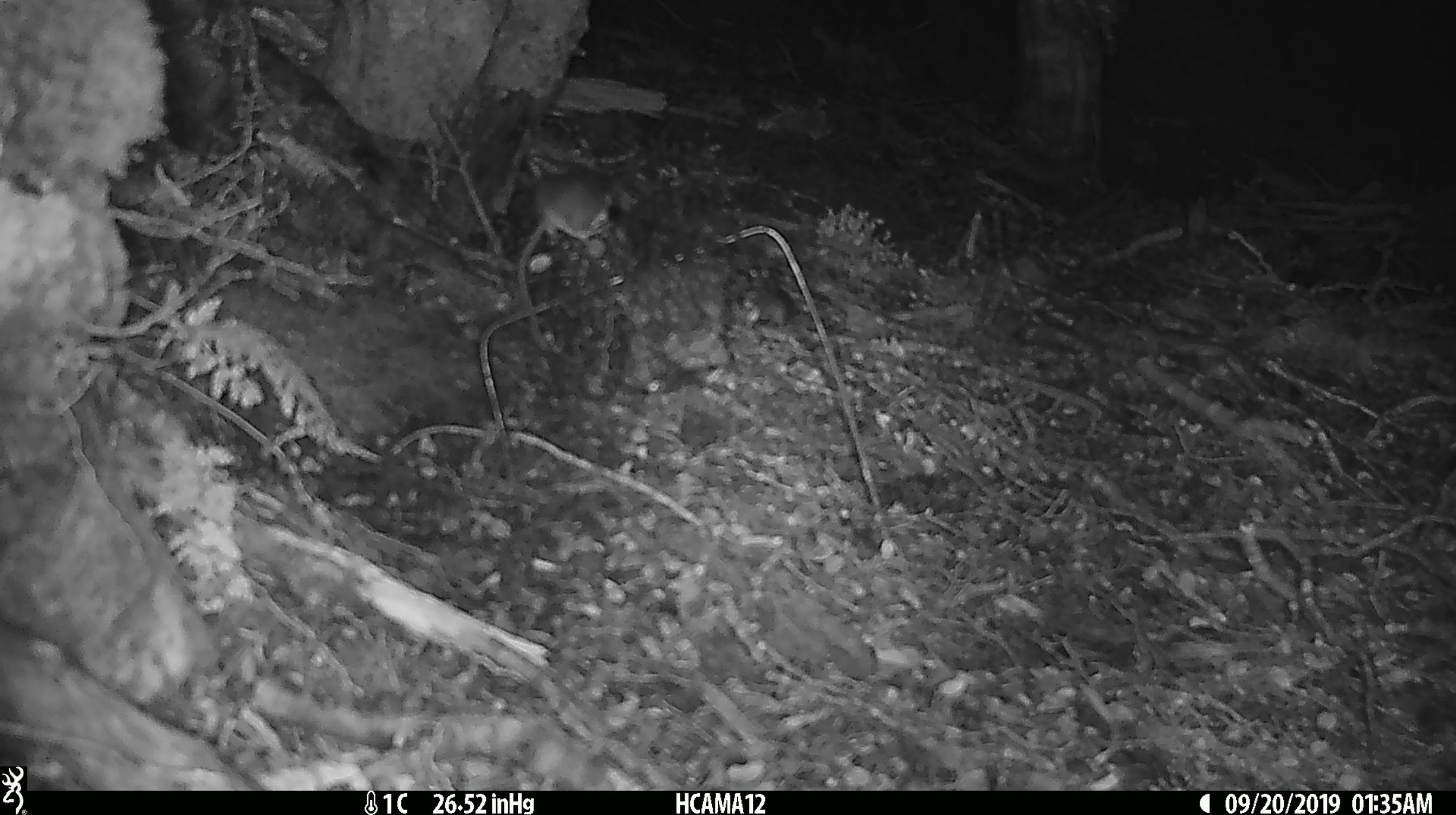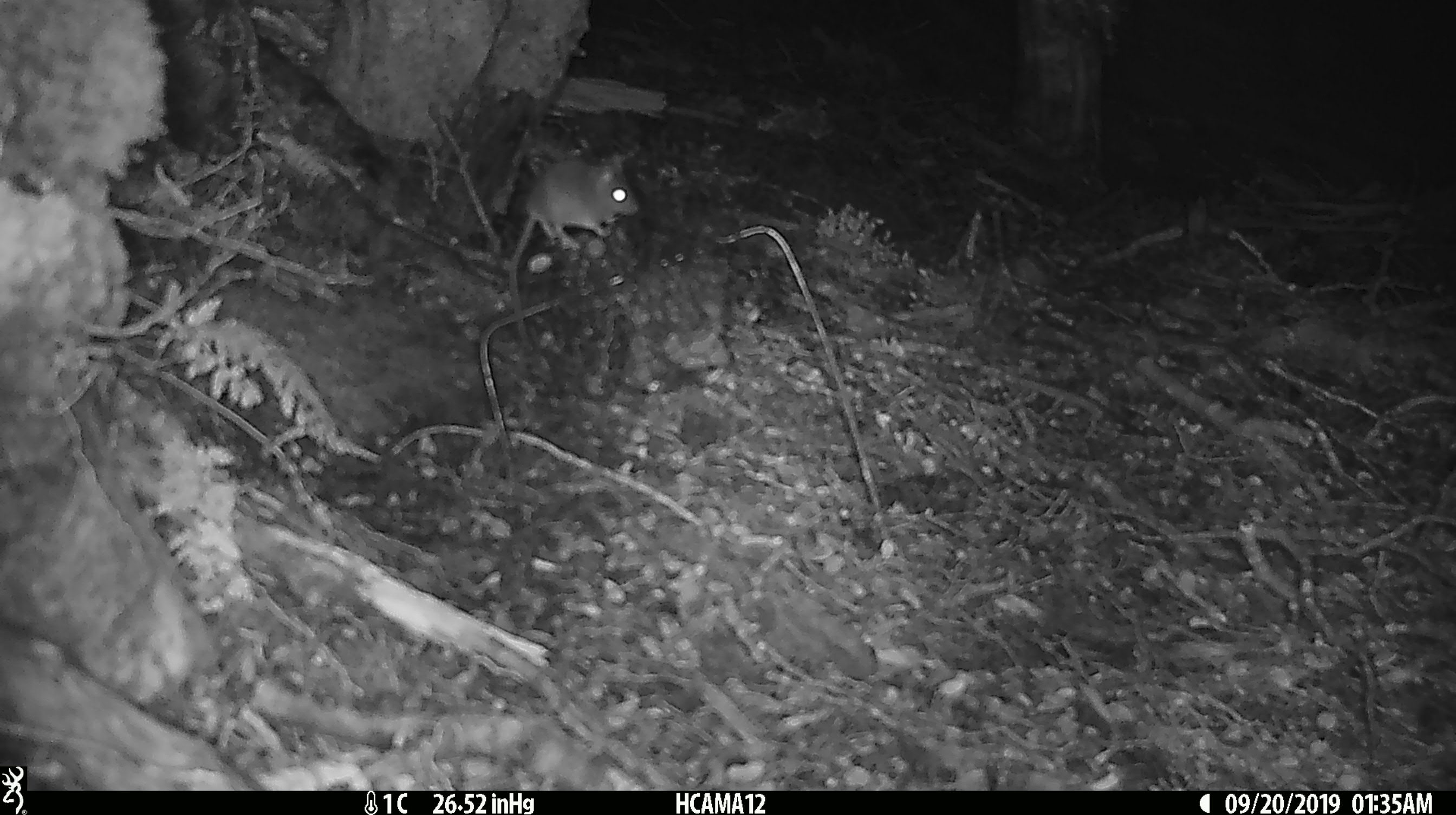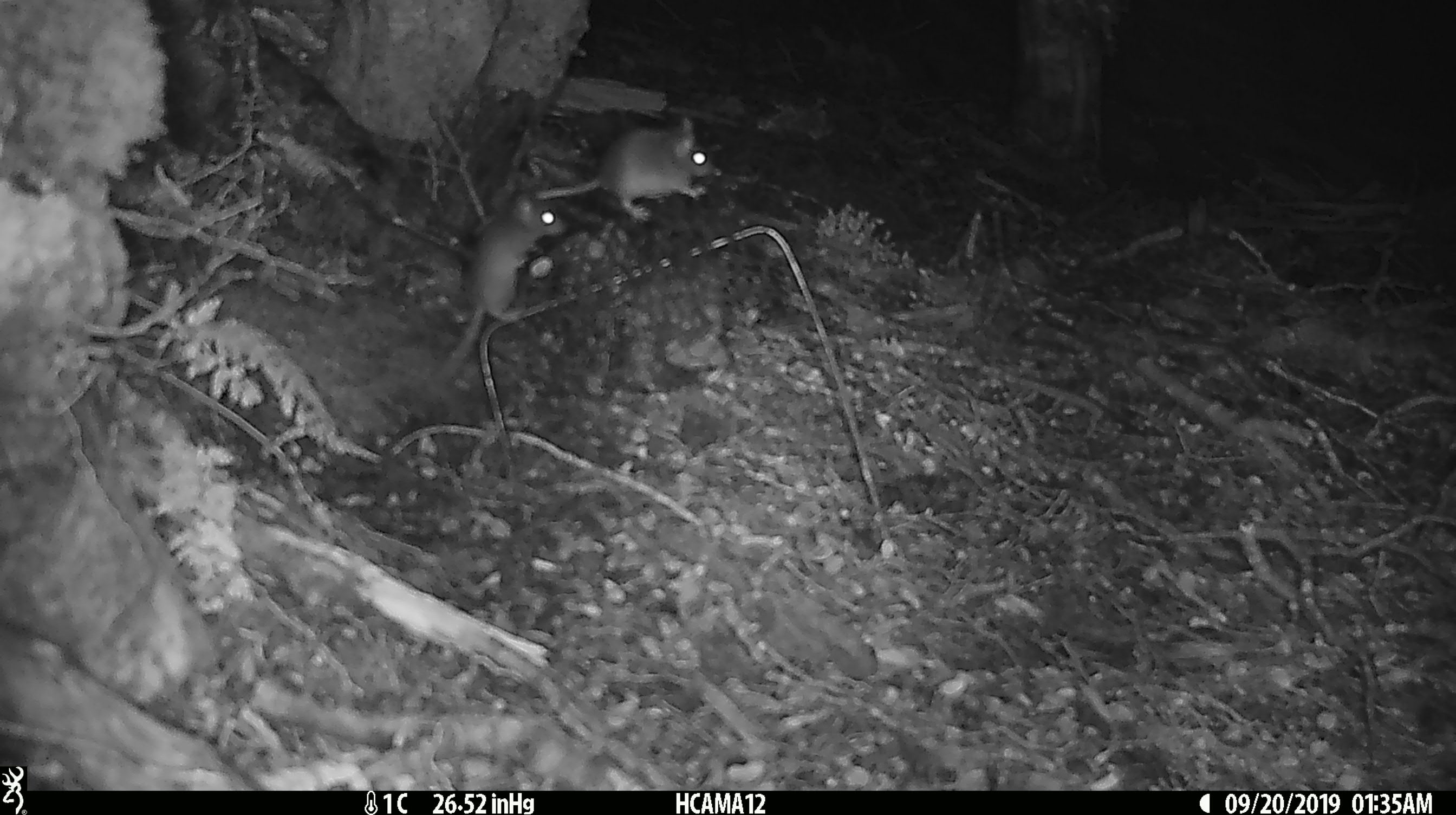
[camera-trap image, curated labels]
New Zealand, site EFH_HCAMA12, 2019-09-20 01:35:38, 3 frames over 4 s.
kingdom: Animalia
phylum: Chordata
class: Mammalia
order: Rodentia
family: Muridae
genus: Mus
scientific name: Mus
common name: mouse